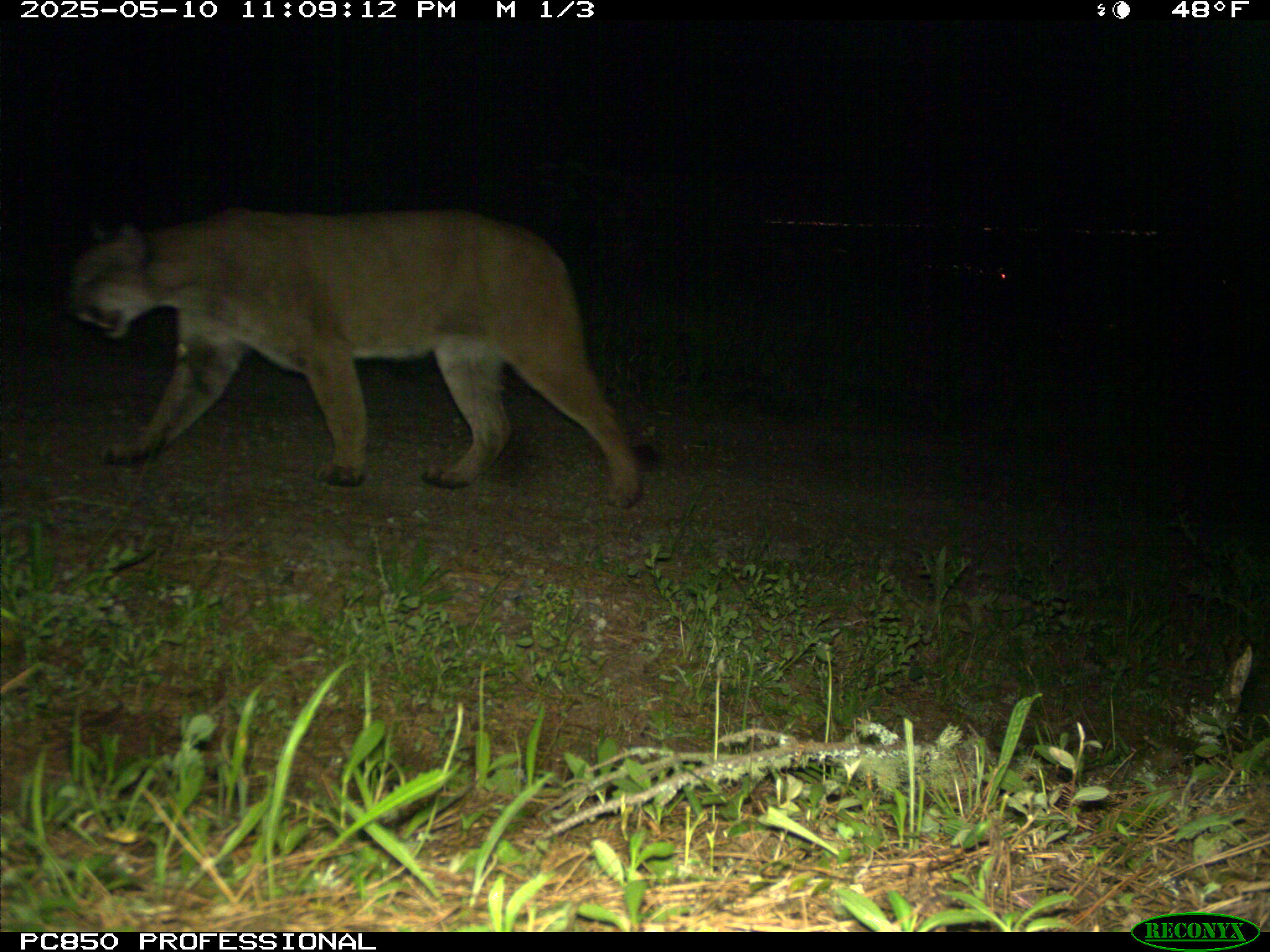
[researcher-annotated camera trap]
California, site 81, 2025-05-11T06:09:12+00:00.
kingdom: Animalia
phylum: Chordata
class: Mammalia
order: Carnivora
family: Felidae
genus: Puma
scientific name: Puma concolor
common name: puma